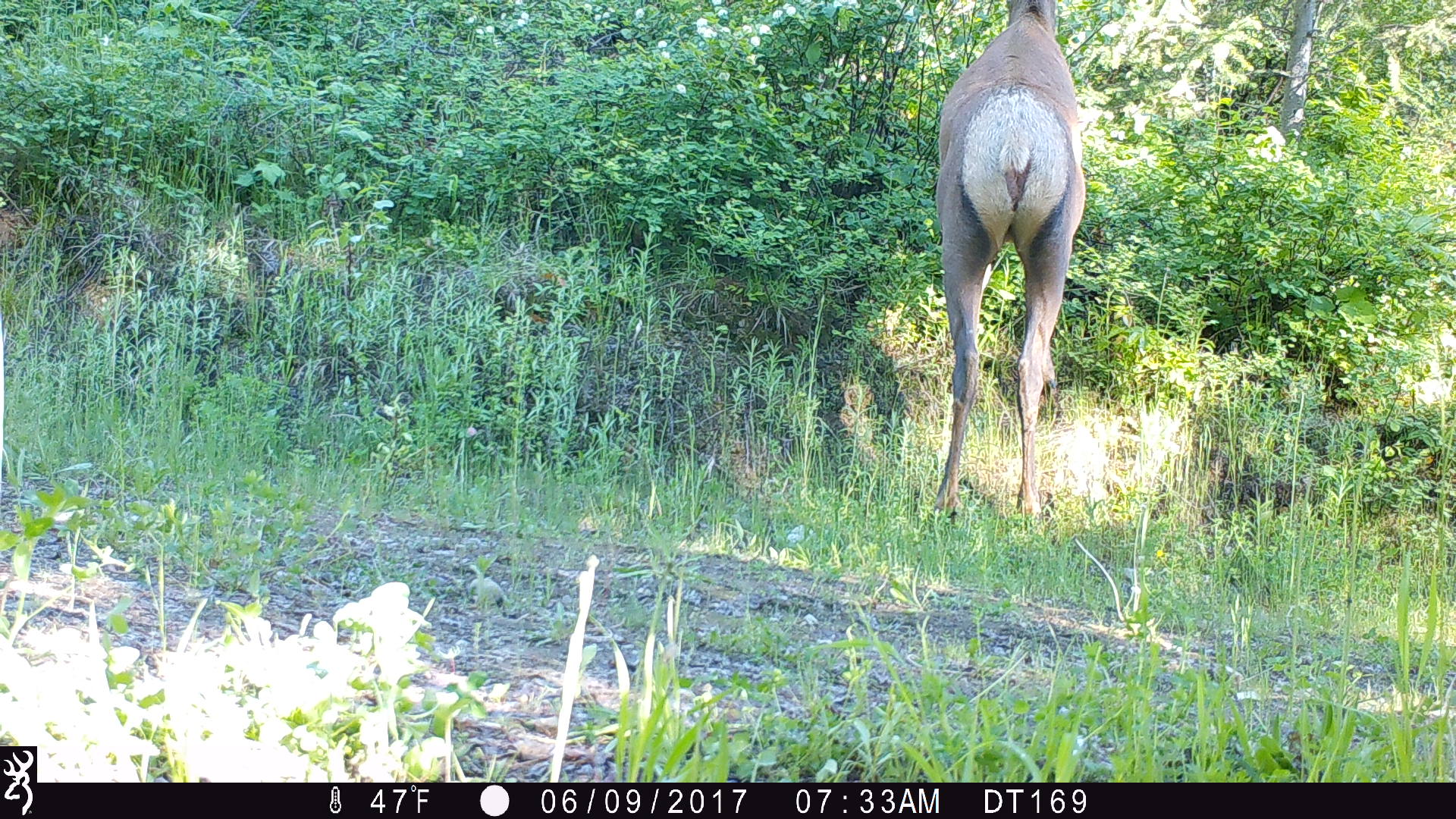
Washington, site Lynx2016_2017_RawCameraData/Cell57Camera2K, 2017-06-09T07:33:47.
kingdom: Animalia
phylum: Chordata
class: Mammalia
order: Artiodactyla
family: Cervidae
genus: Cervus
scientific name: Cervus canadensis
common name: elk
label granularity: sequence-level